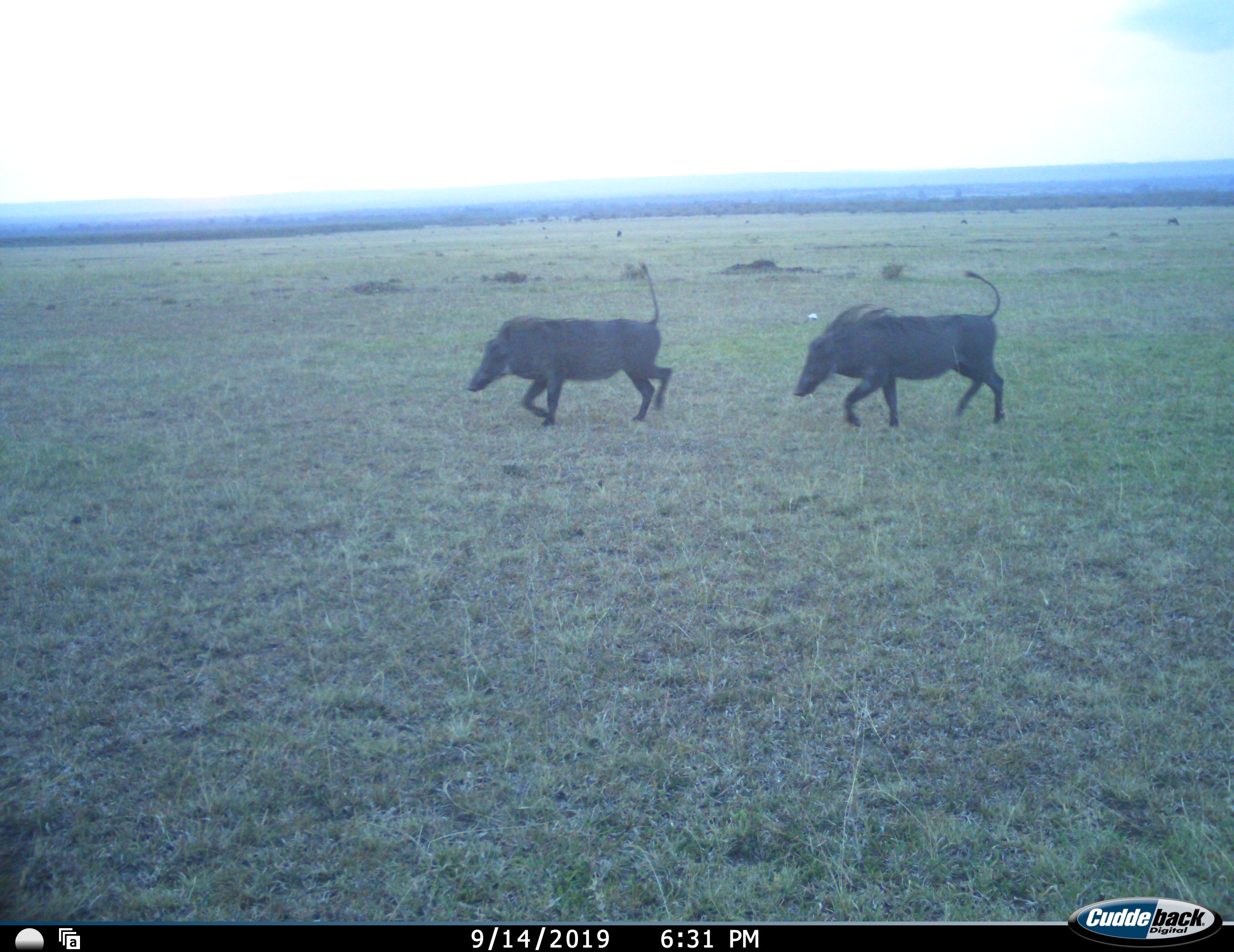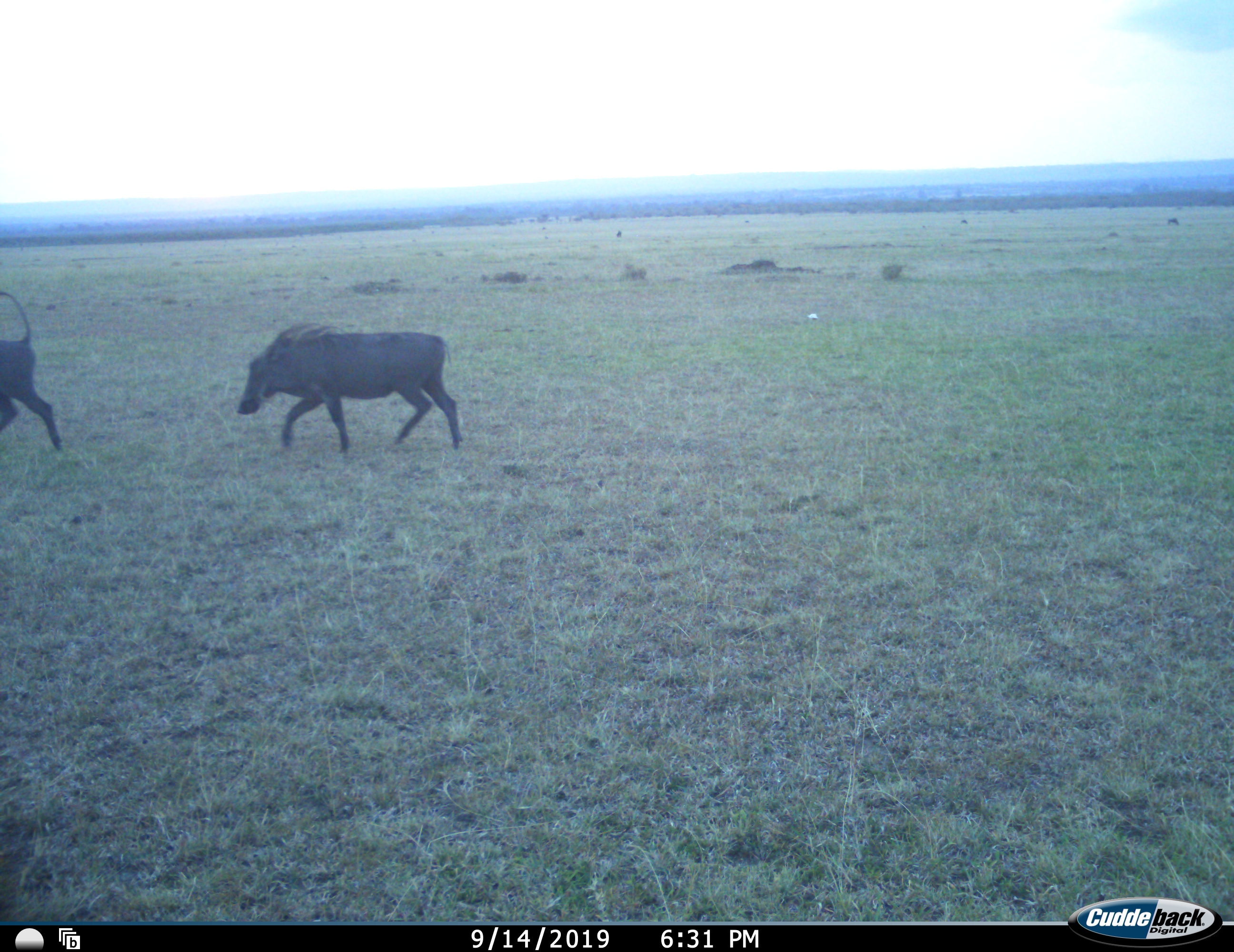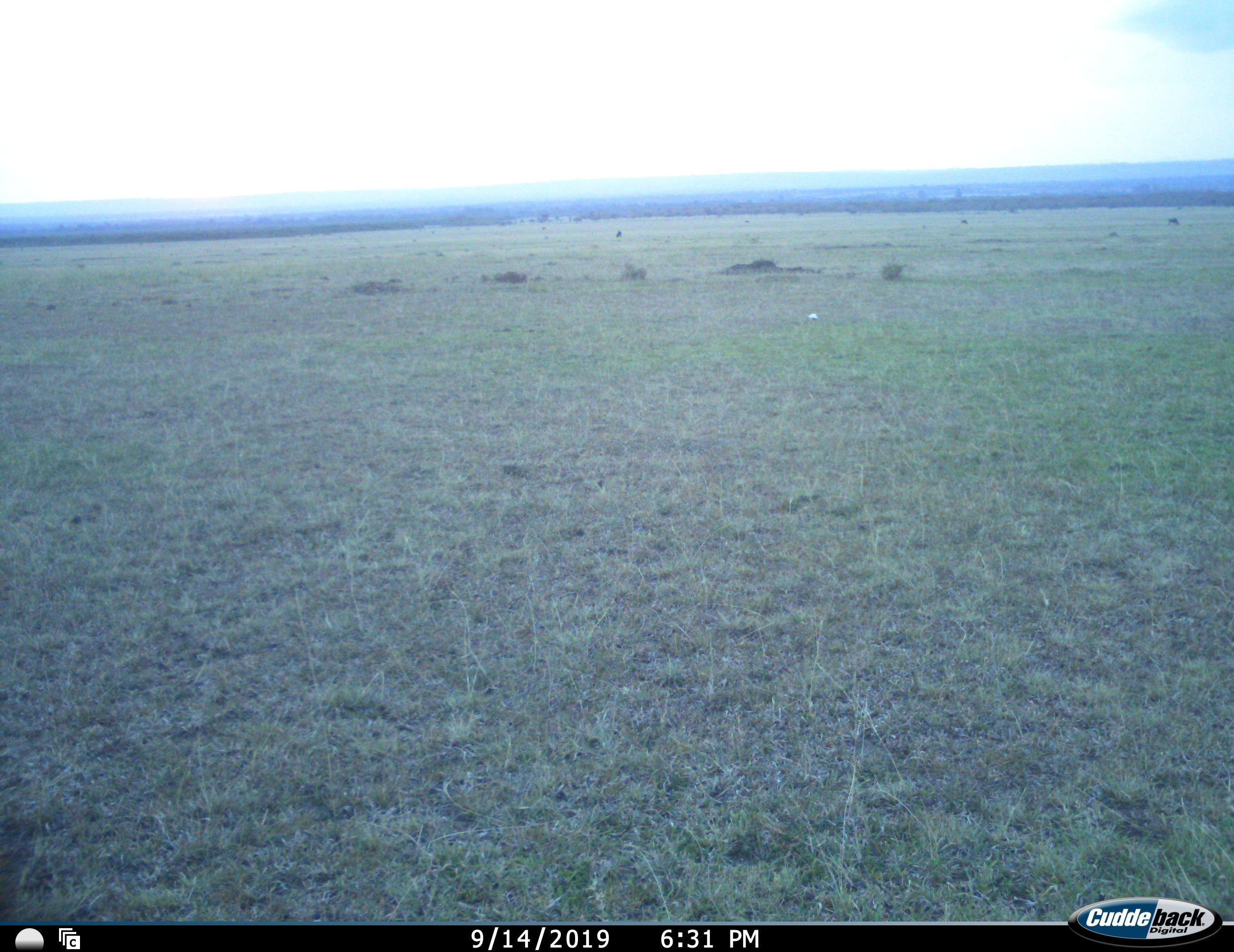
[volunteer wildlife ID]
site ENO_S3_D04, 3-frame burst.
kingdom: Animalia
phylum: Chordata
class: Mammalia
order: Artiodactyla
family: Suidae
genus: Phacochoerus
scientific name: Phacochoerus africanus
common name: warthog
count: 2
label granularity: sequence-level